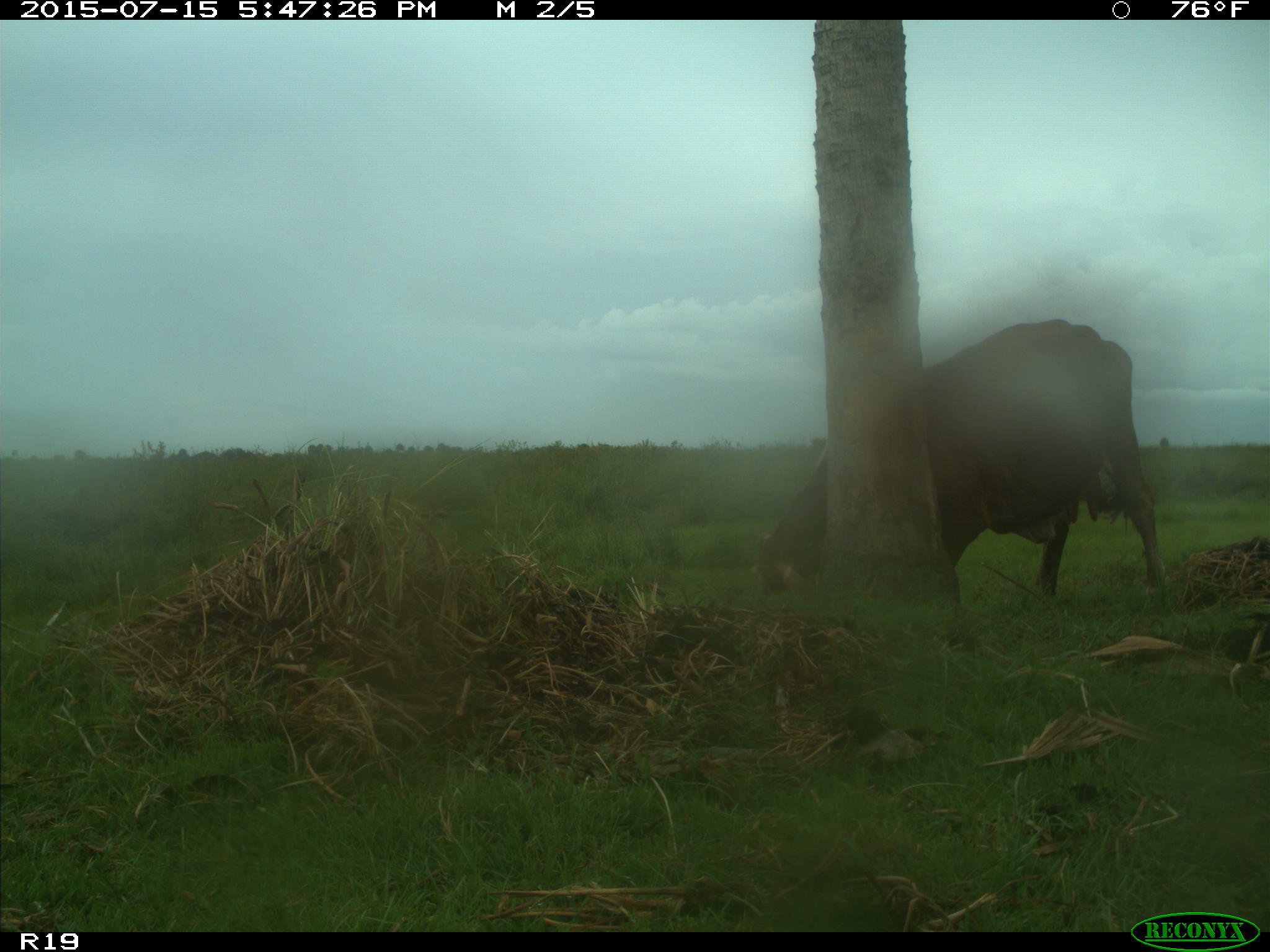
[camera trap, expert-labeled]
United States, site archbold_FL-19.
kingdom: Animalia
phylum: Chordata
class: Mammalia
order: Artiodactyla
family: Bovidae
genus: Bos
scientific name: Bos taurus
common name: domestic cow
Bos taurus (domestic cow).